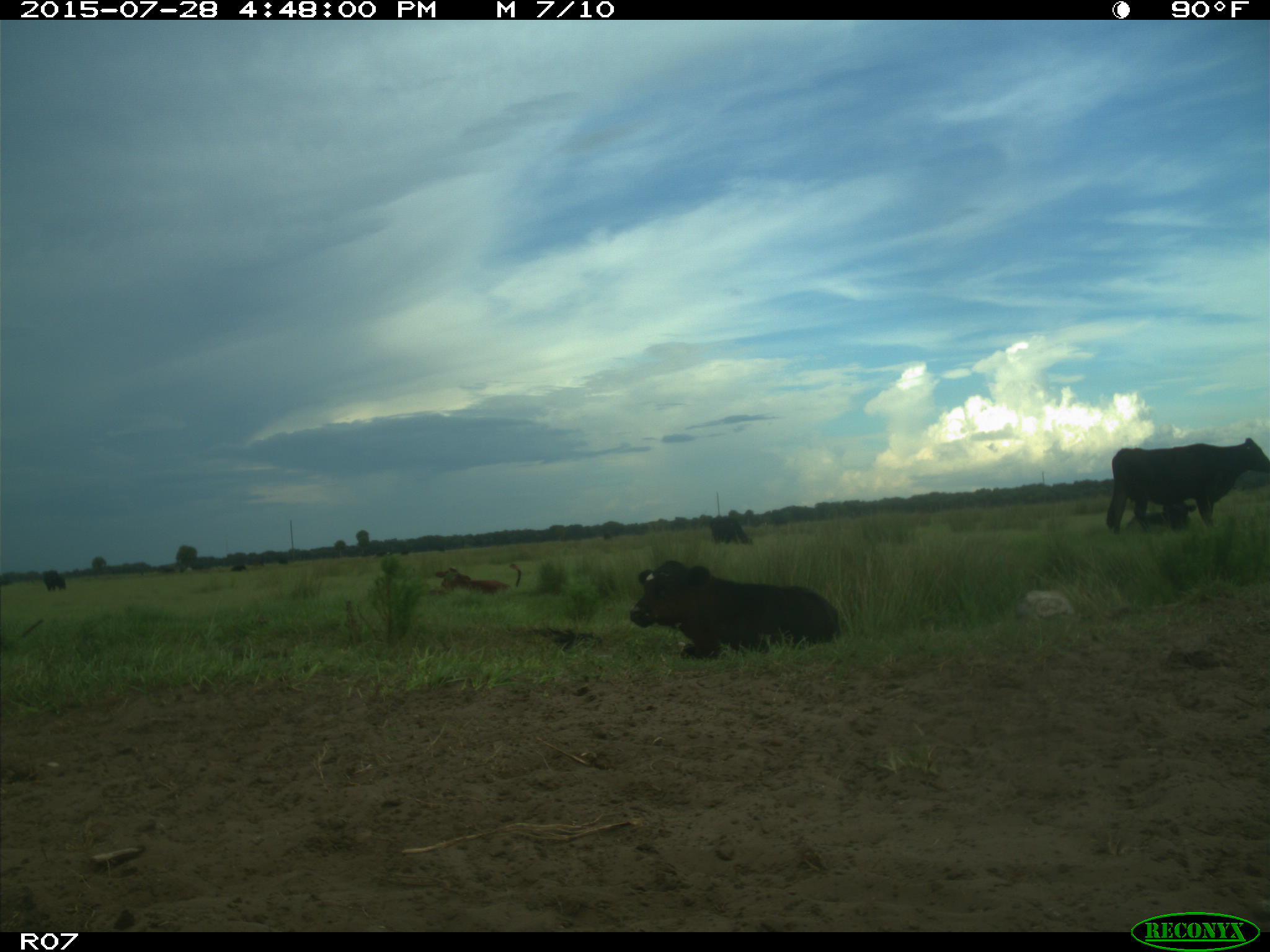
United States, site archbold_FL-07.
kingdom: Animalia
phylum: Chordata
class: Mammalia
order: Artiodactyla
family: Bovidae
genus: Bos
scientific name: Bos taurus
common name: domestic cow